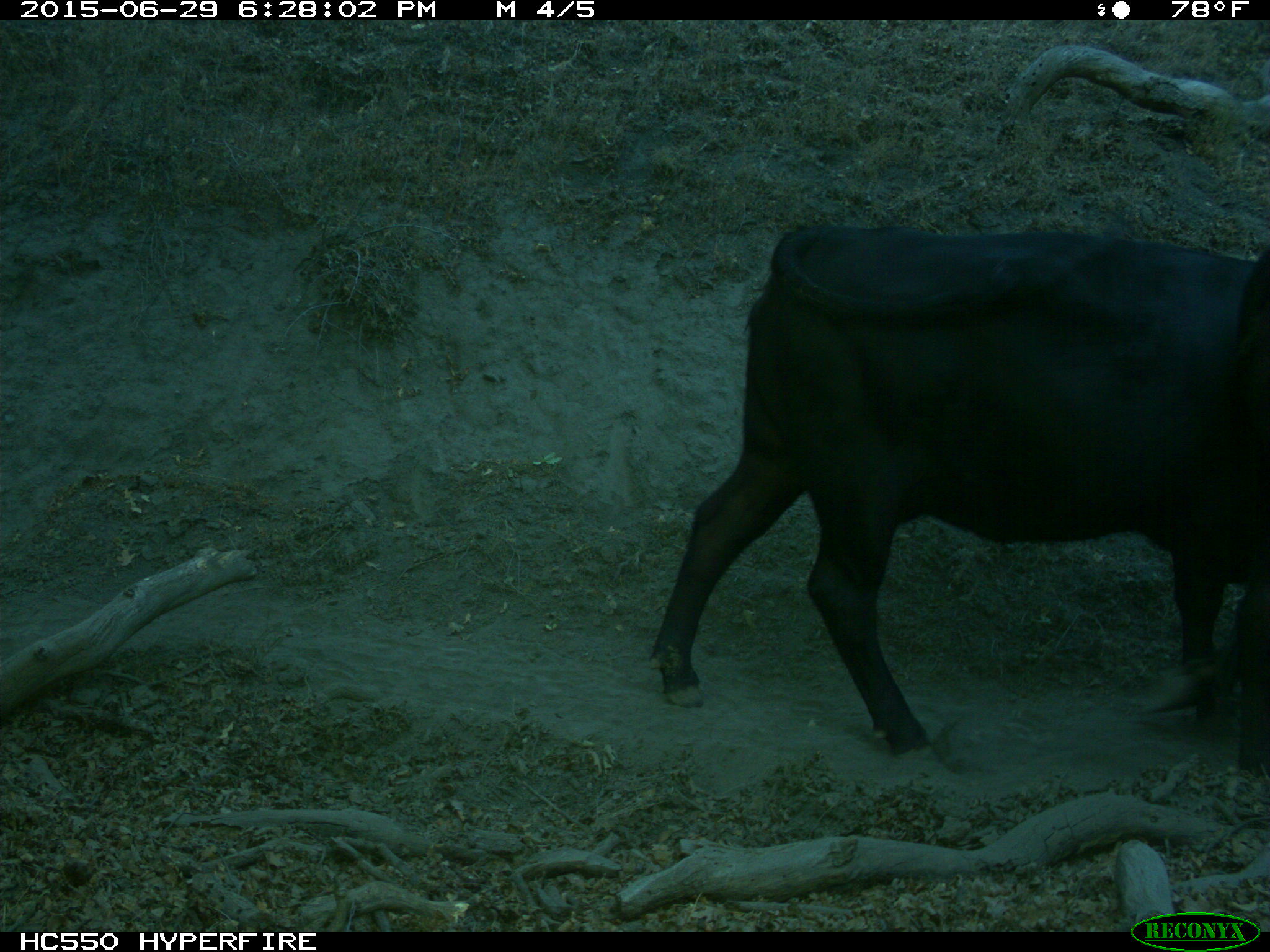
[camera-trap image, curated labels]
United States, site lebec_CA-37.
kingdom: Animalia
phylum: Chordata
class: Mammalia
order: Artiodactyla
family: Bovidae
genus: Bos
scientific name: Bos taurus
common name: domestic cow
Bos taurus (domestic cow).